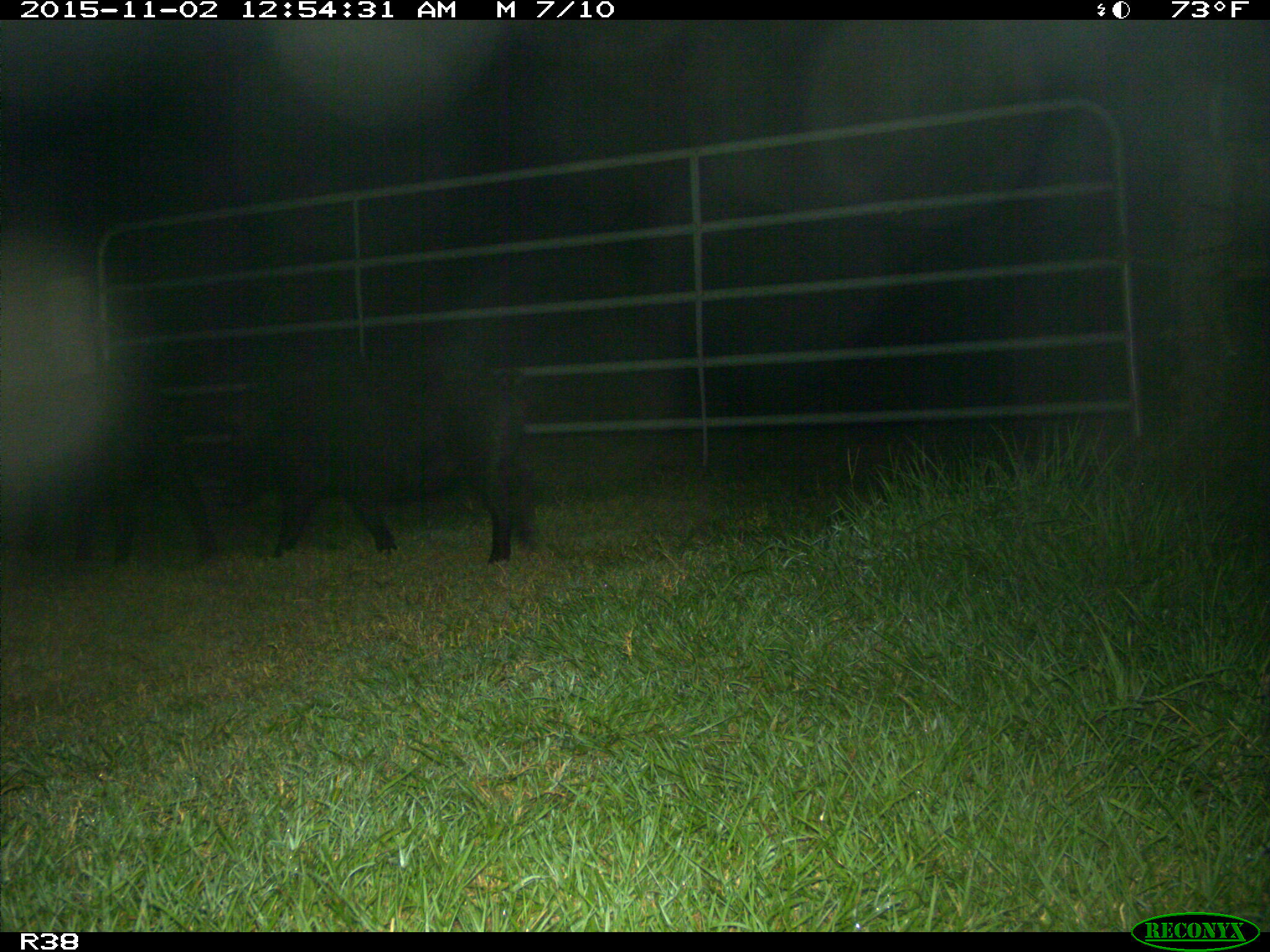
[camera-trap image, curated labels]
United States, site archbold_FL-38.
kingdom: Animalia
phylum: Chordata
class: Mammalia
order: Artiodactyla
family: Suidae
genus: Sus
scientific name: Sus scrofa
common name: wild boar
Sus scrofa (wild boar).